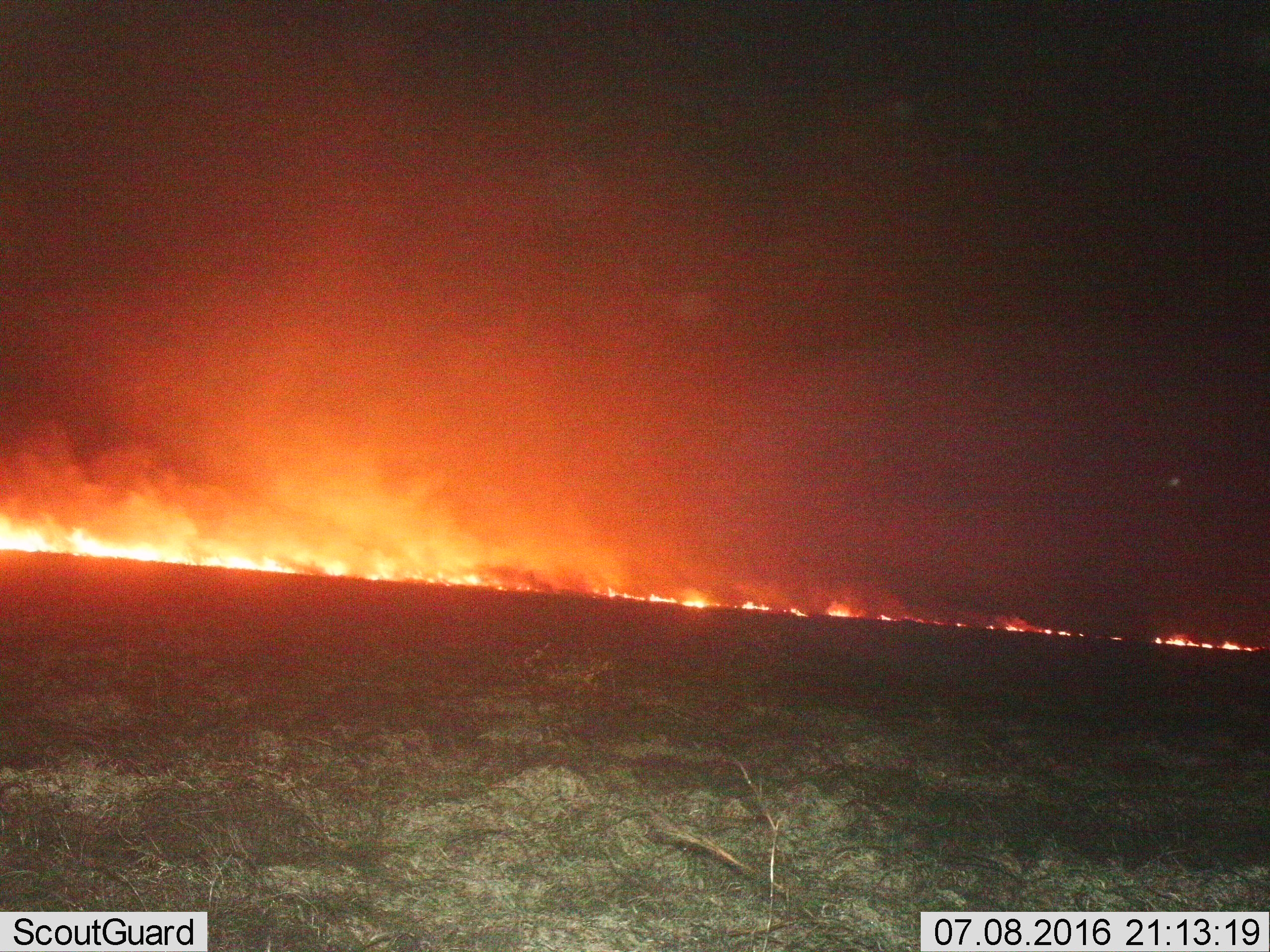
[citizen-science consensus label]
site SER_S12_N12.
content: unidentified animal